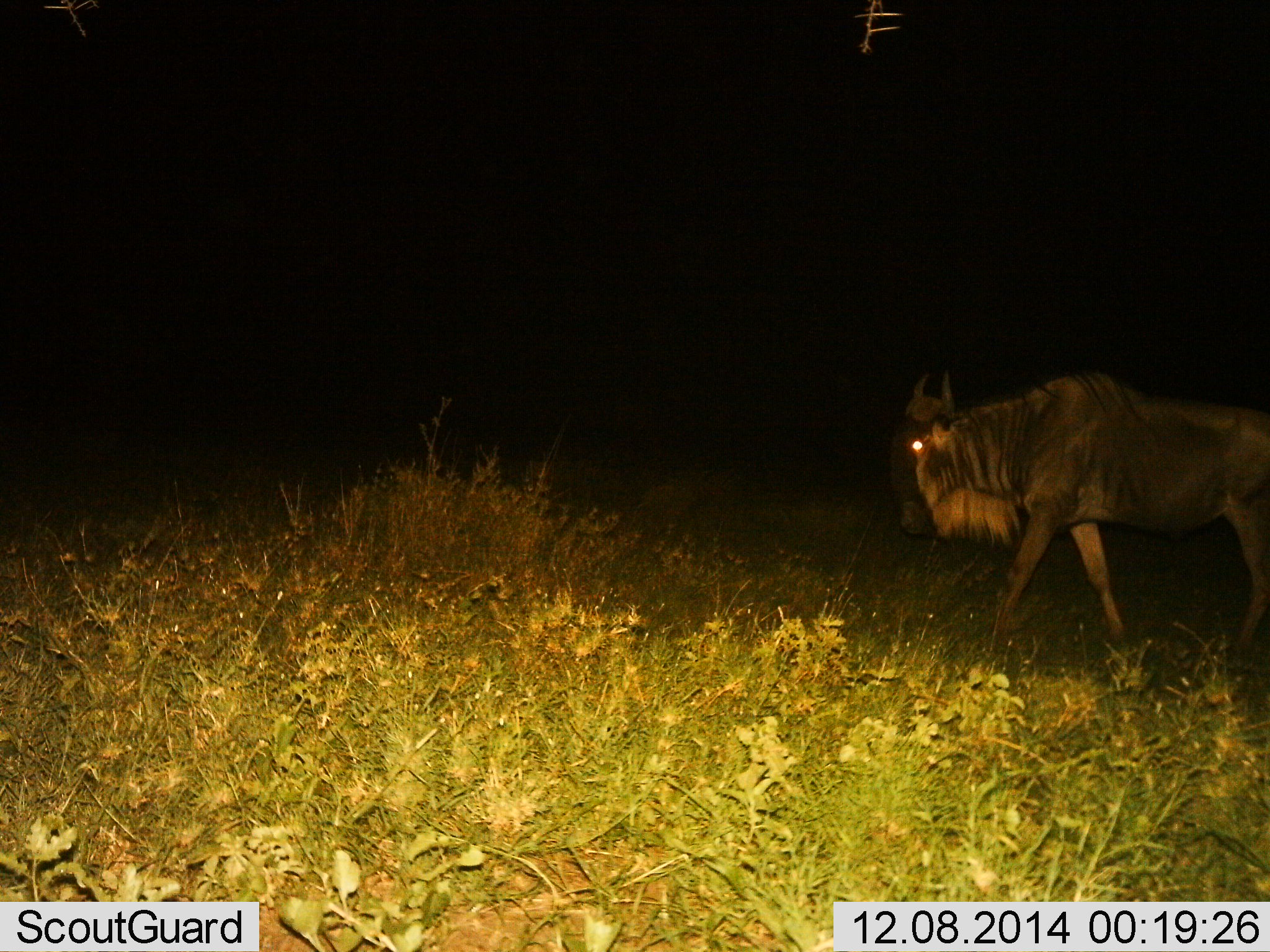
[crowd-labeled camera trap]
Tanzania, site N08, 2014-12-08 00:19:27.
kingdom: Animalia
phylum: Chordata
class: Mammalia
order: Artiodactyla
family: Bovidae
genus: Connochaetes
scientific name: Connochaetes taurinus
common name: blue wildebeest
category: wildebeest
Wildebeest (blue wildebeest) (Connochaetes taurinus), count 1. Behavior (volunteer vote fractions): standing 10%, resting 0%, moving 90%, interacting 0%. Young present (vote fraction): 0%. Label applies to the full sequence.